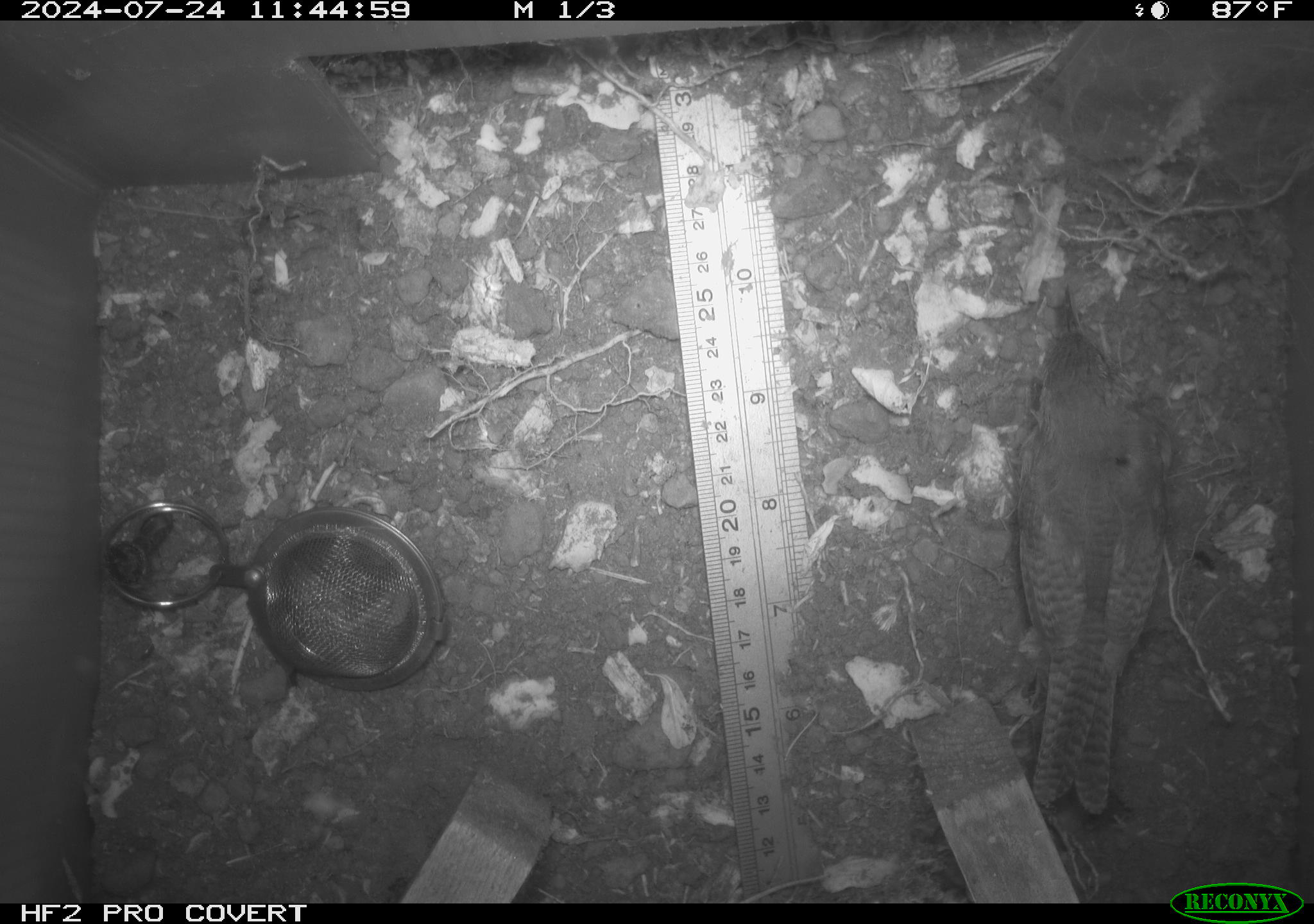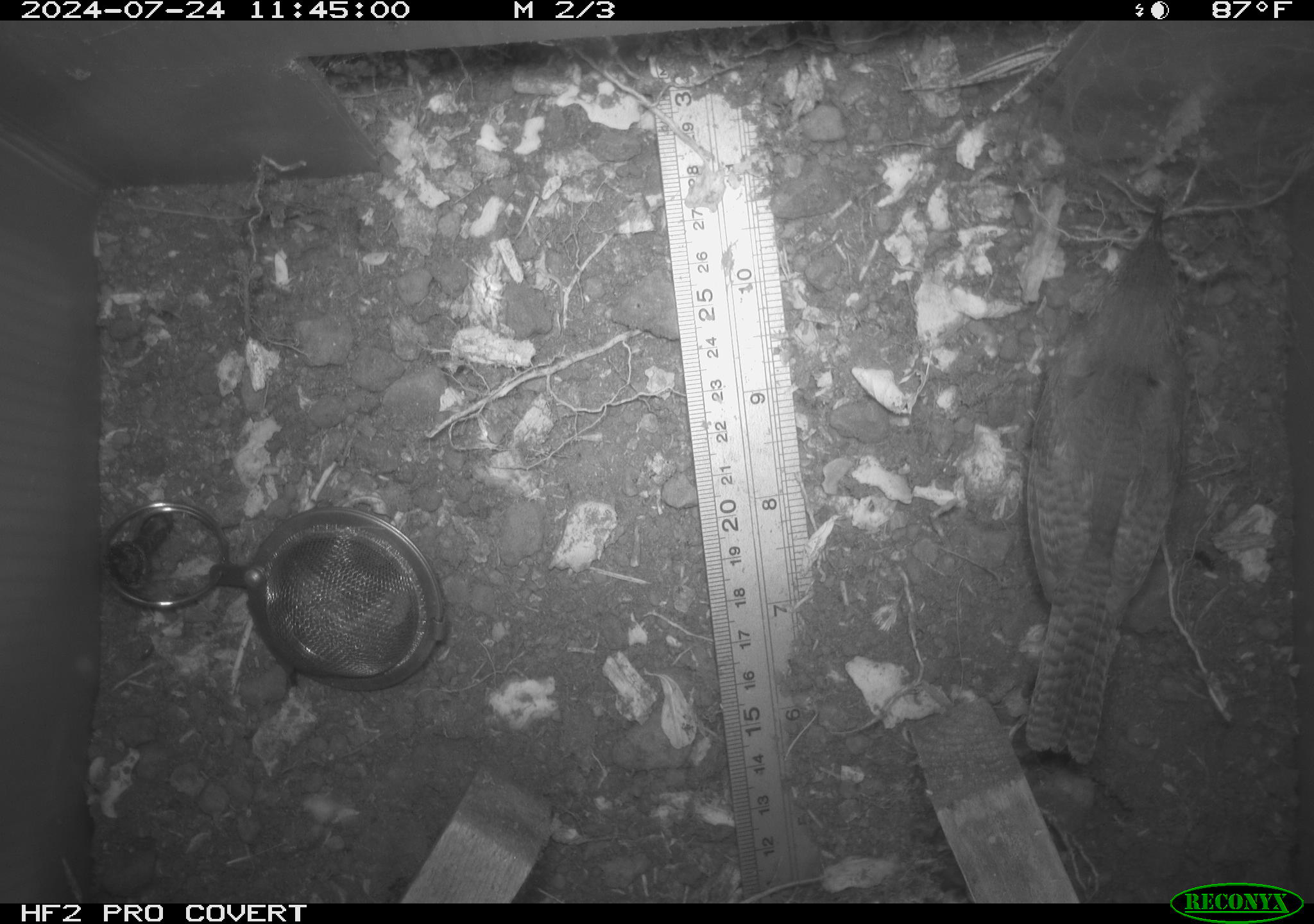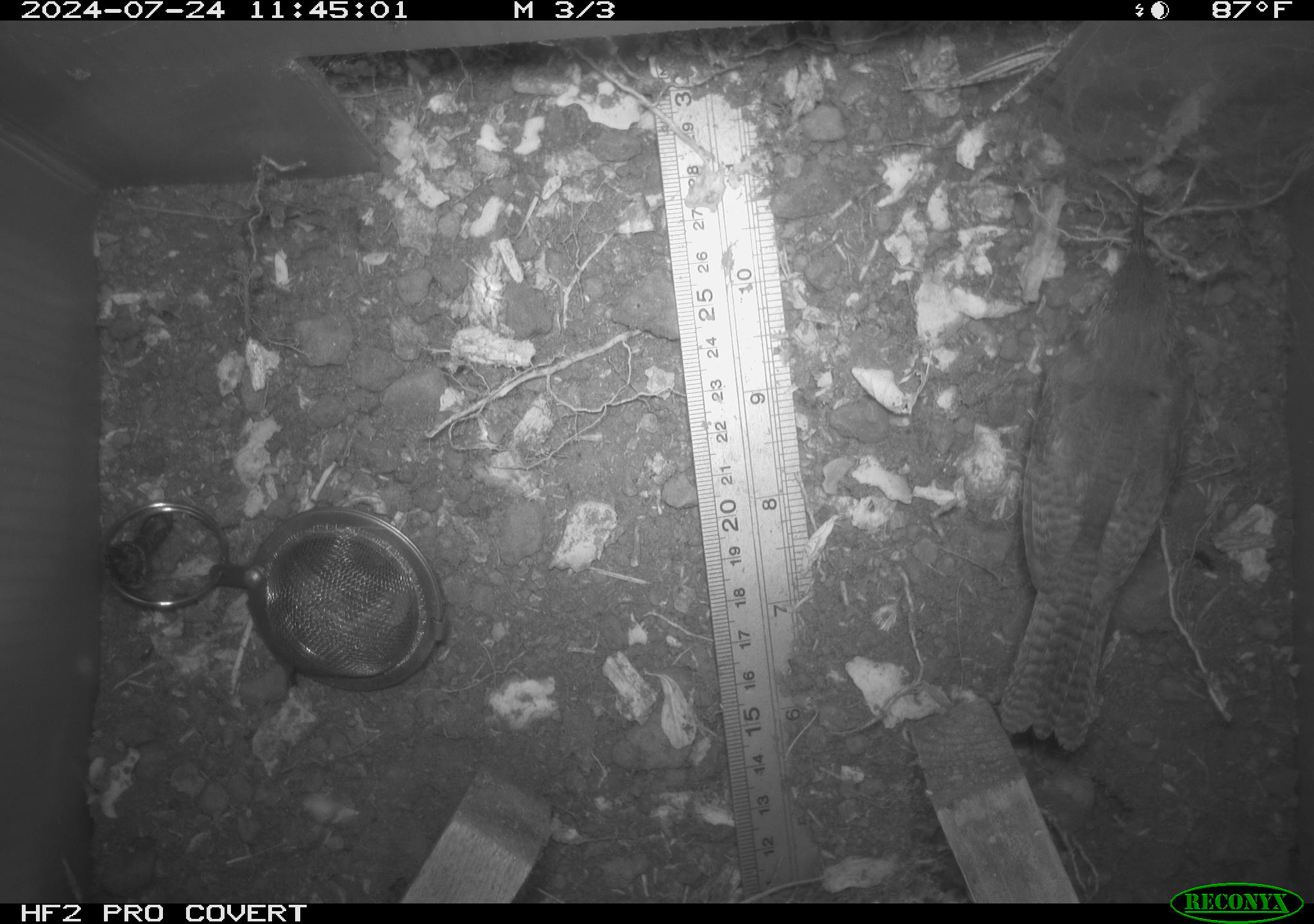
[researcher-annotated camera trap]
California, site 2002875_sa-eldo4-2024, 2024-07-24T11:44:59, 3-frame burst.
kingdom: Animalia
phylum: Chordata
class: Aves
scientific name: Aves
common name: bird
Bird (Aves).